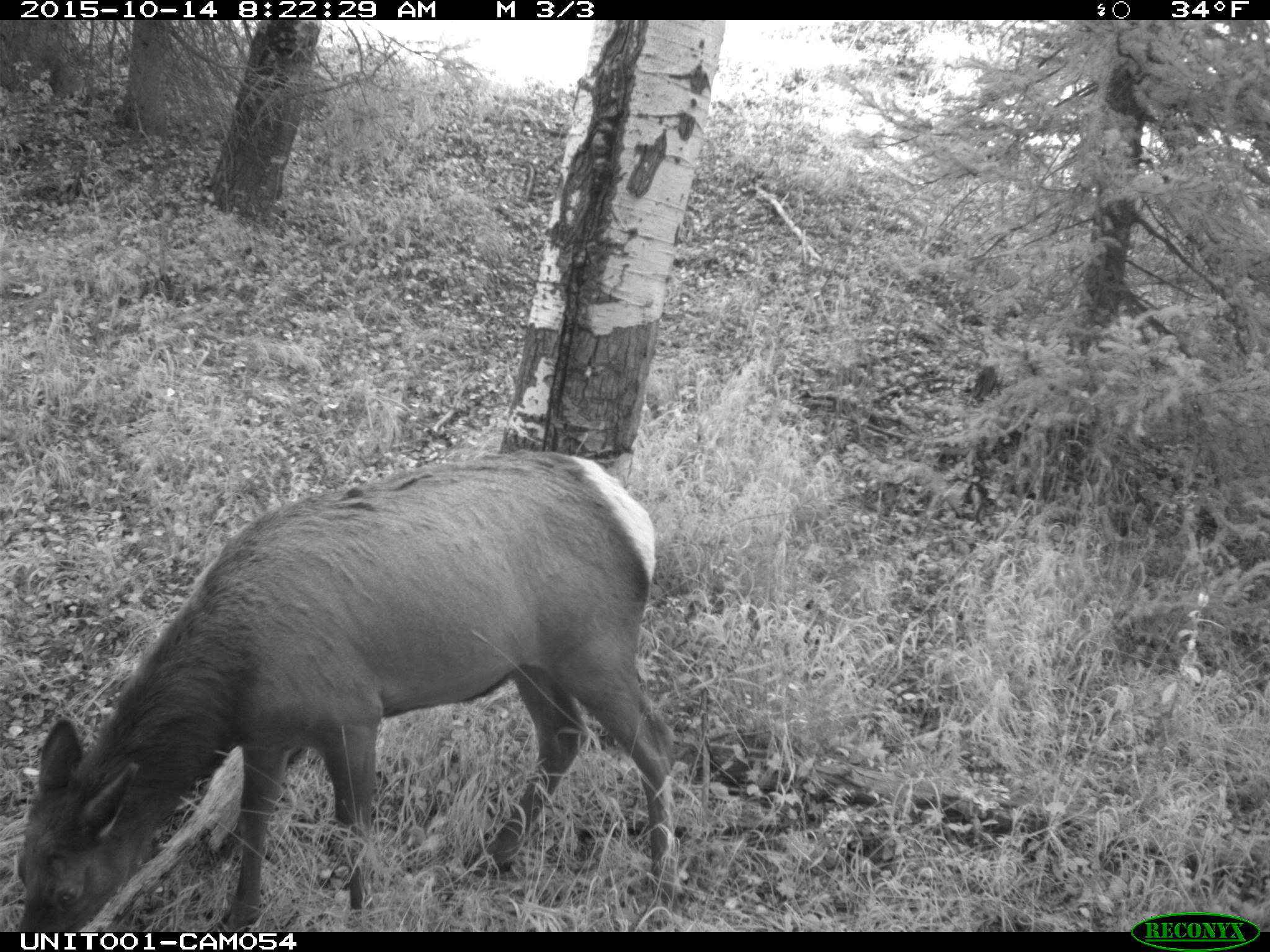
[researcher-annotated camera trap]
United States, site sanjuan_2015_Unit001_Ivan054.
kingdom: Animalia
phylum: Chordata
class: Mammalia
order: Artiodactyla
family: Cervidae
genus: Cervus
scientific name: Cervus elaphus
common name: red deer